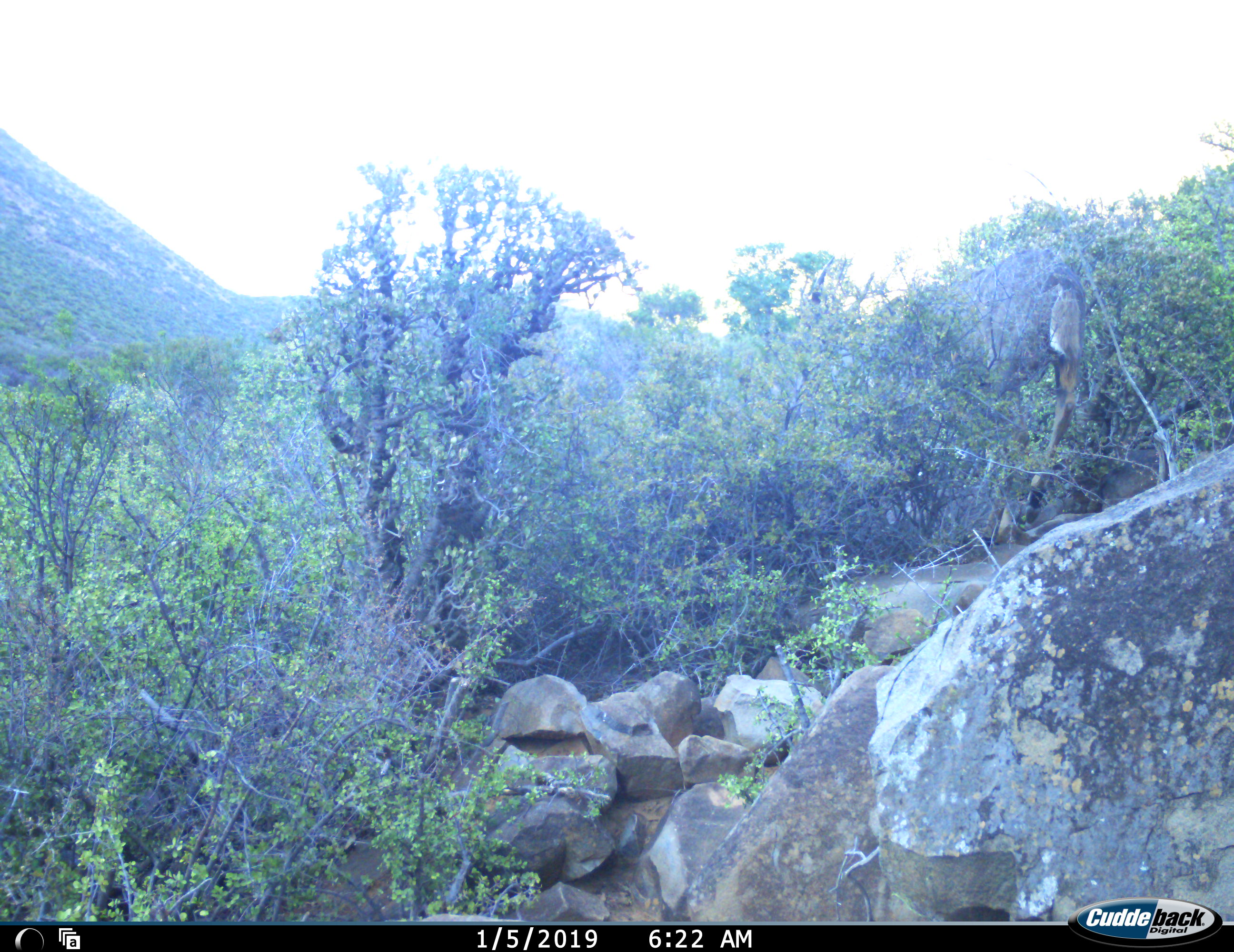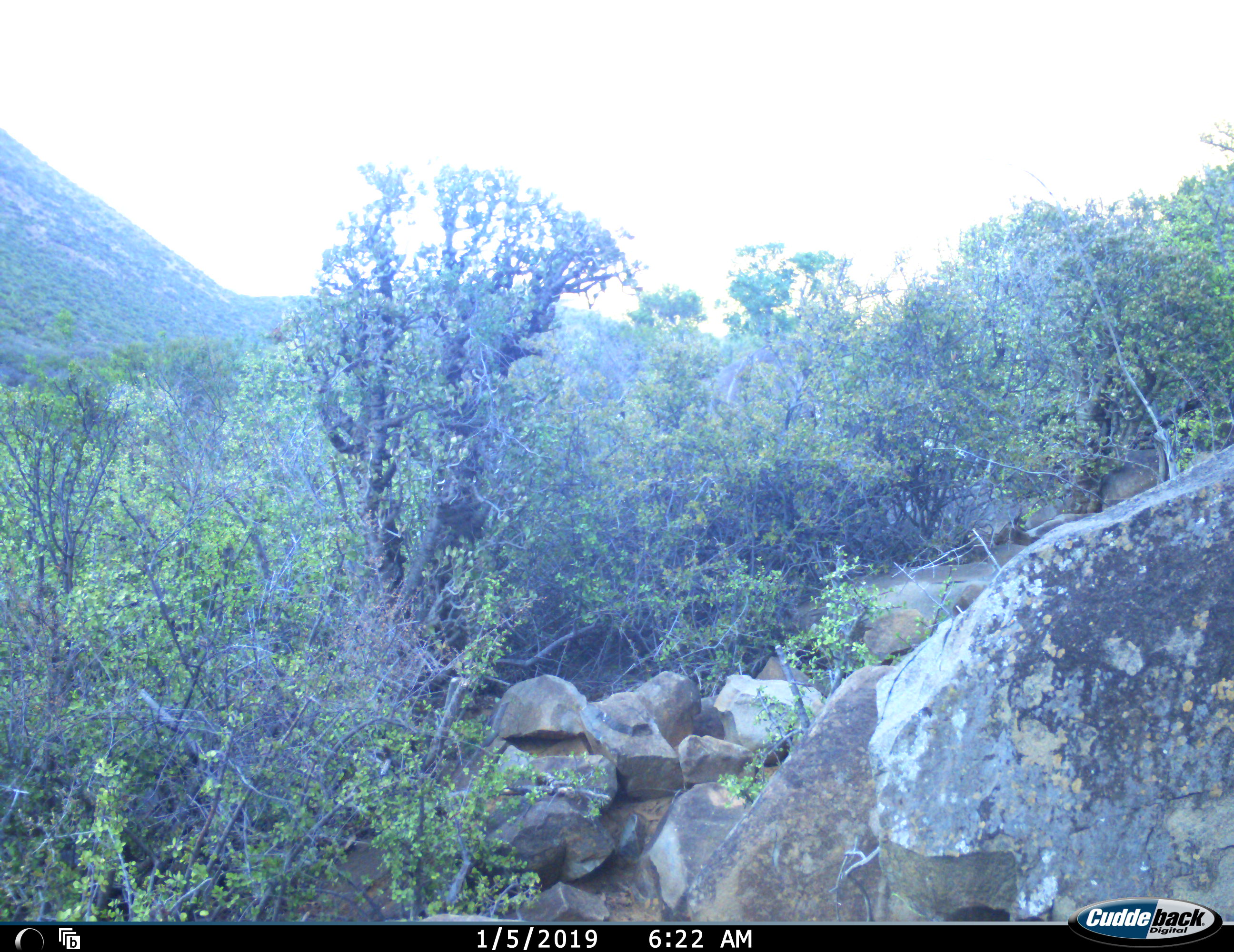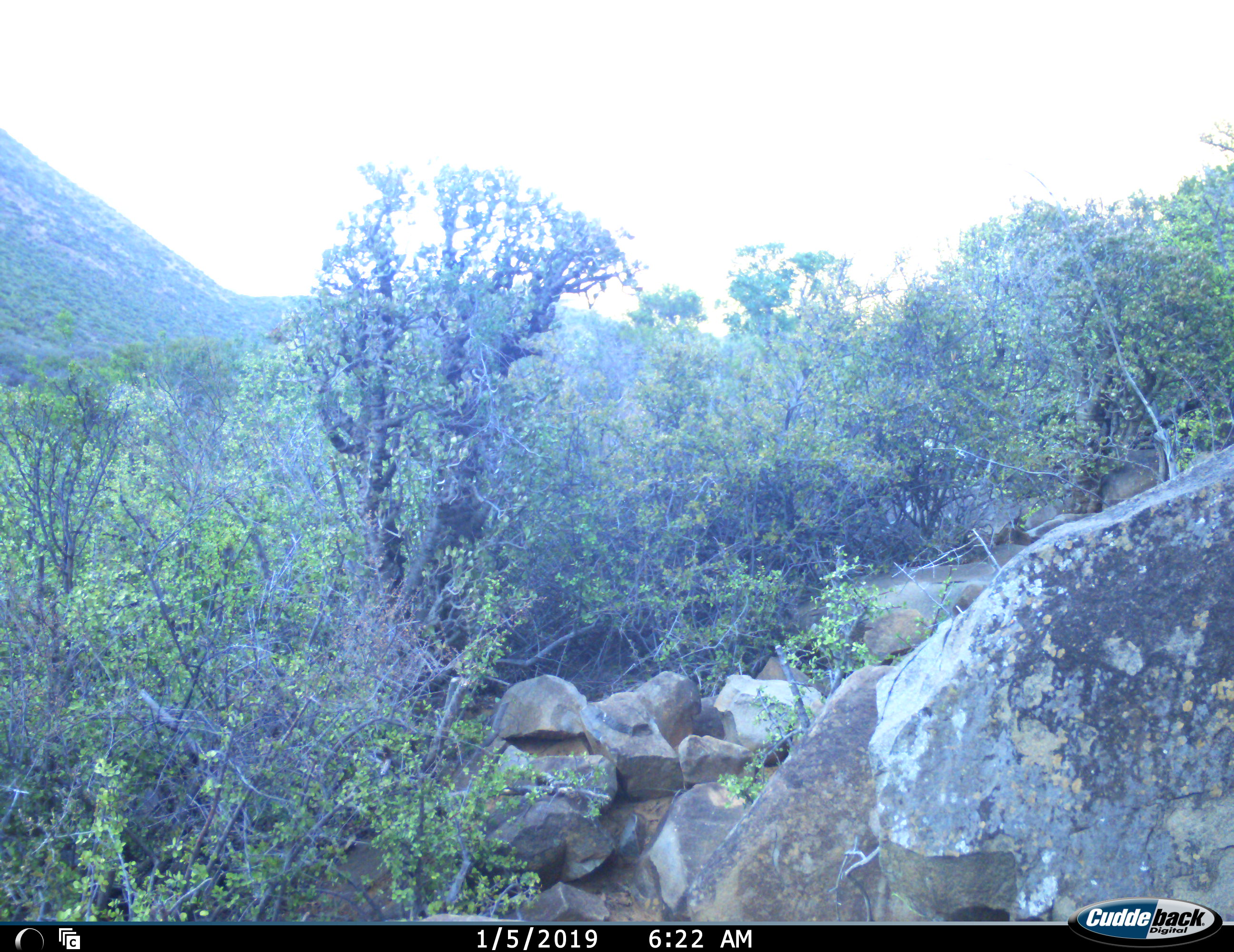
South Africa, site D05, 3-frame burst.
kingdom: Animalia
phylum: Chordata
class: Mammalia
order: Artiodactyla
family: Bovidae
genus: Tragelaphus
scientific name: Tragelaphus strepsiceros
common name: greater kudu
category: kudu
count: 1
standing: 20%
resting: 0%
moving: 100%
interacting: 0%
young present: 0%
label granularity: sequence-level